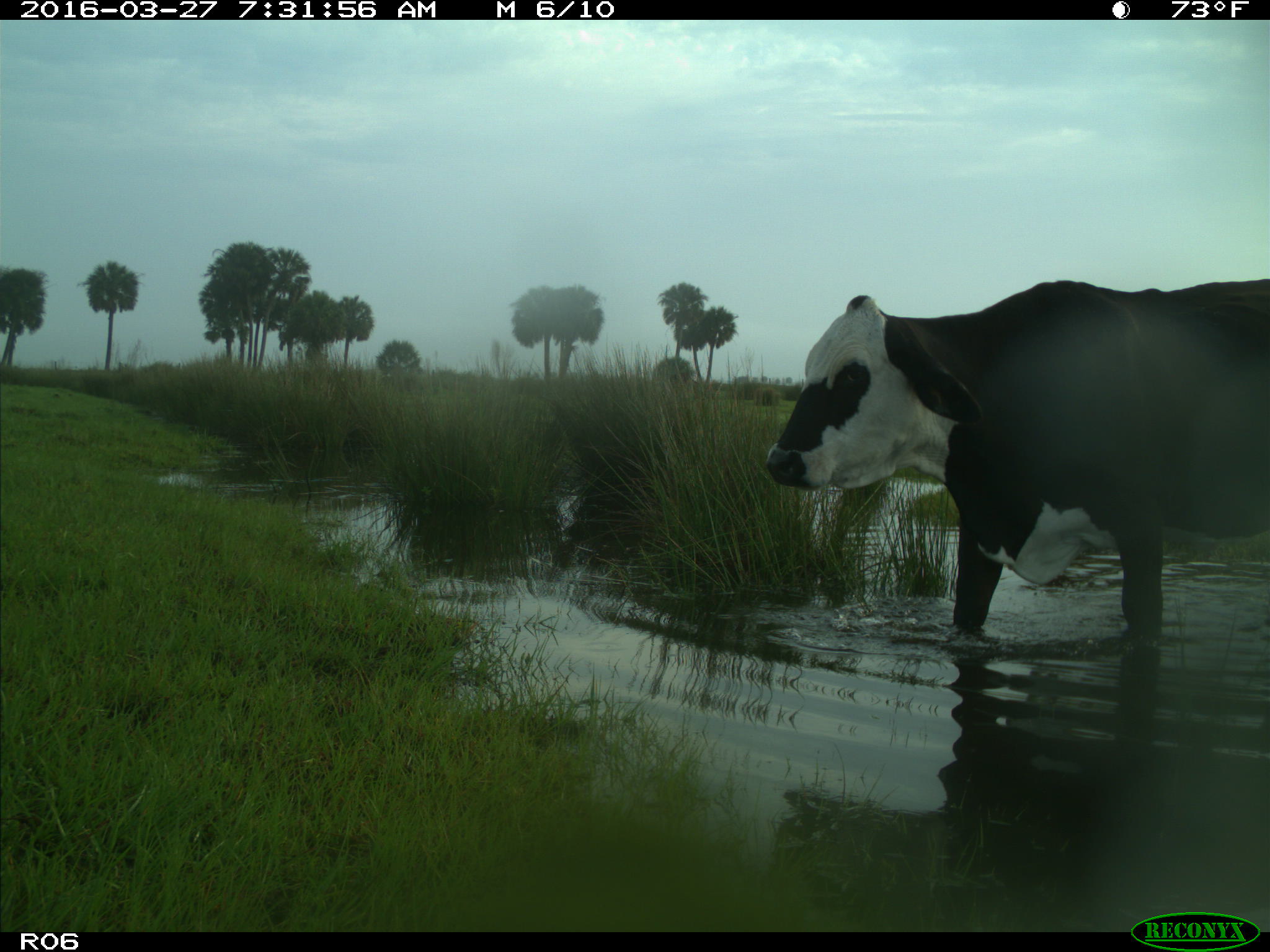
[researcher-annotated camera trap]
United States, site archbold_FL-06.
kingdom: Animalia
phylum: Chordata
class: Mammalia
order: Artiodactyla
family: Bovidae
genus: Bos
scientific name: Bos taurus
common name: domestic cow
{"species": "Bos taurus (domestic cow)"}